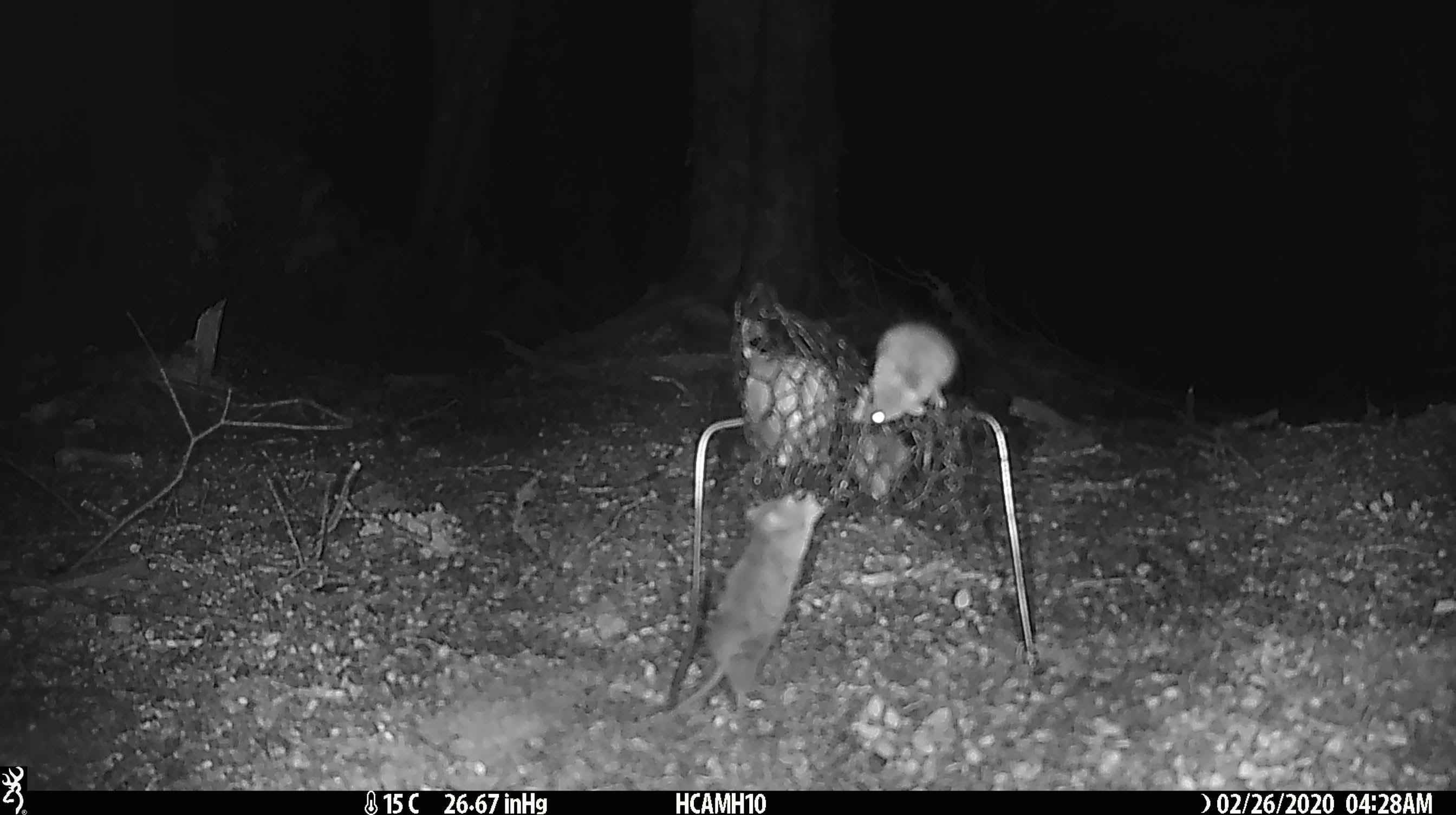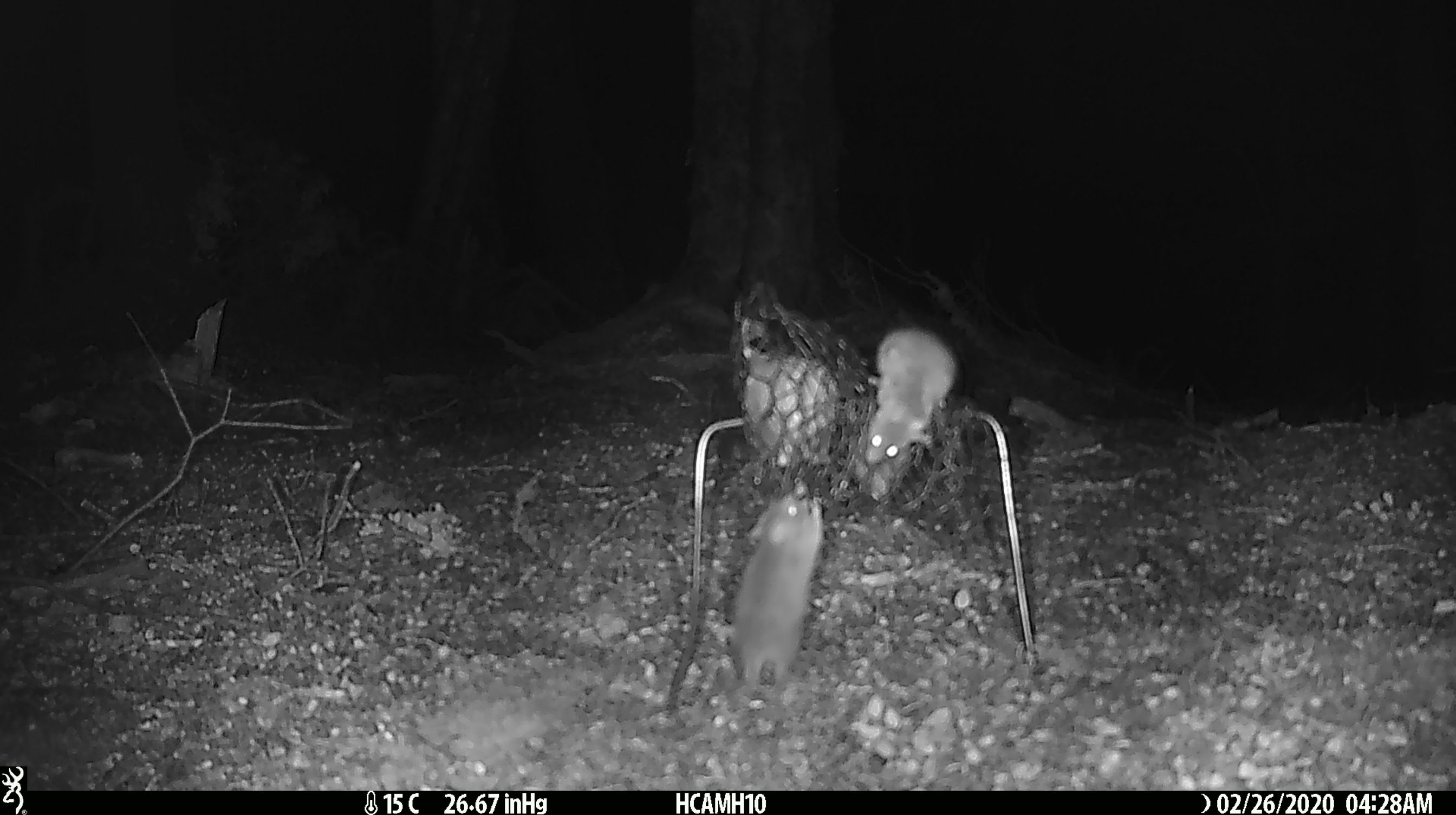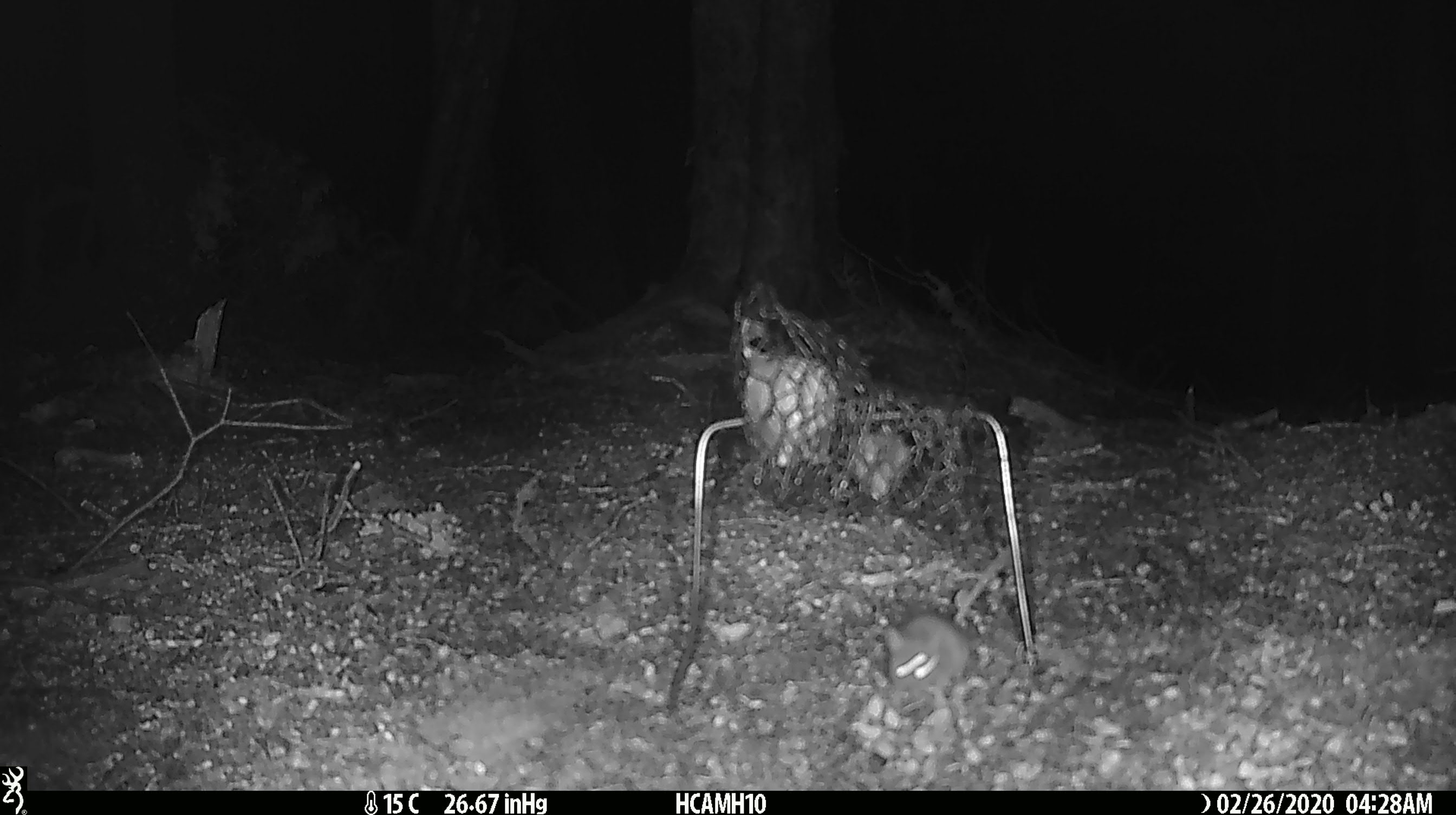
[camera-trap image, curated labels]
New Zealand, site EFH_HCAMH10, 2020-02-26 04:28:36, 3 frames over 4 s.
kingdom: Animalia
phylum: Chordata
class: Mammalia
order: Rodentia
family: Muridae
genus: Mus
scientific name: Mus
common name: mouse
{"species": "mouse (Mus)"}